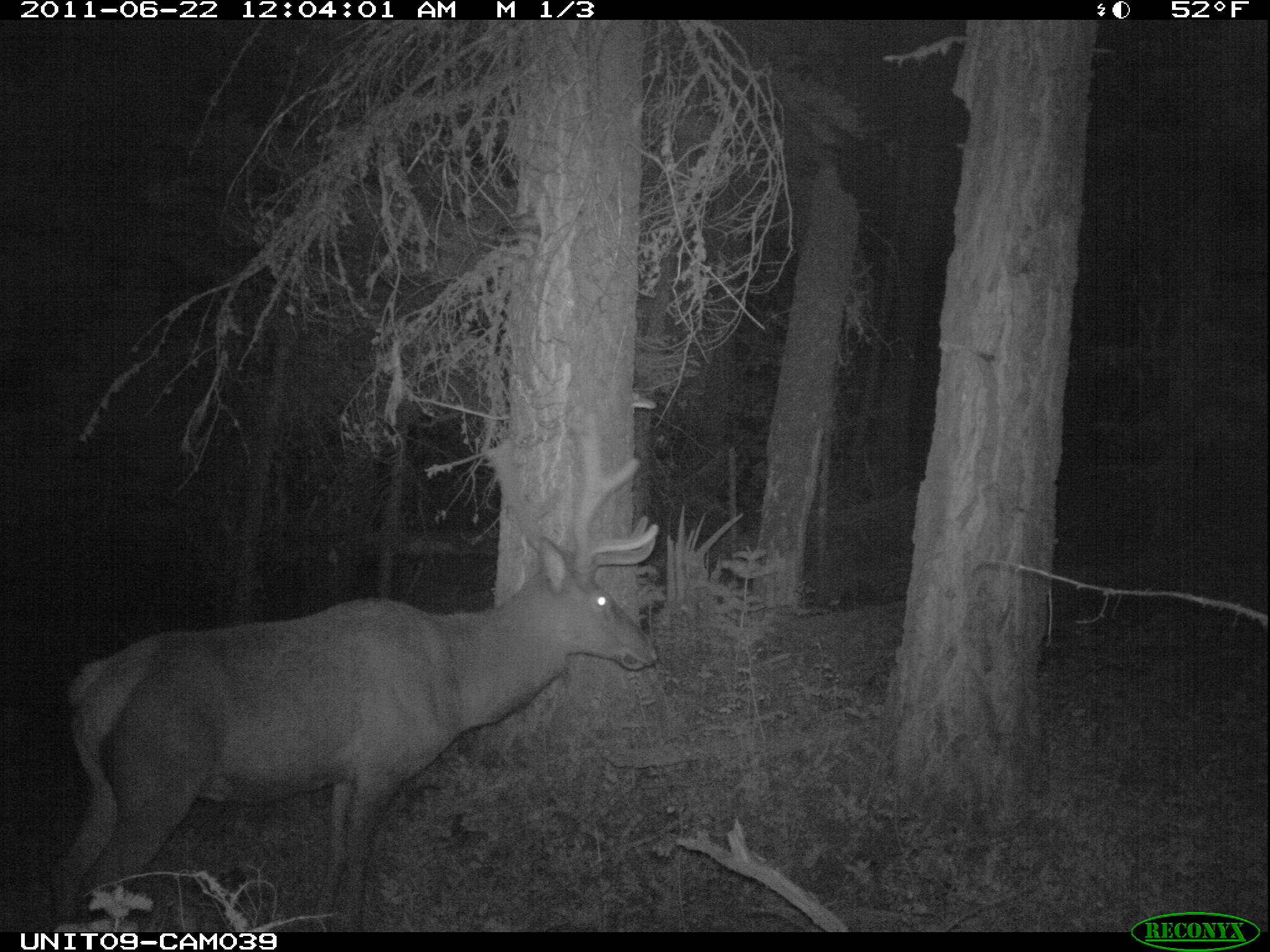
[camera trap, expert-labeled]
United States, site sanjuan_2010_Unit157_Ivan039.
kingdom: Animalia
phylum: Chordata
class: Mammalia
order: Artiodactyla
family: Cervidae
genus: Cervus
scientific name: Cervus elaphus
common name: red deer